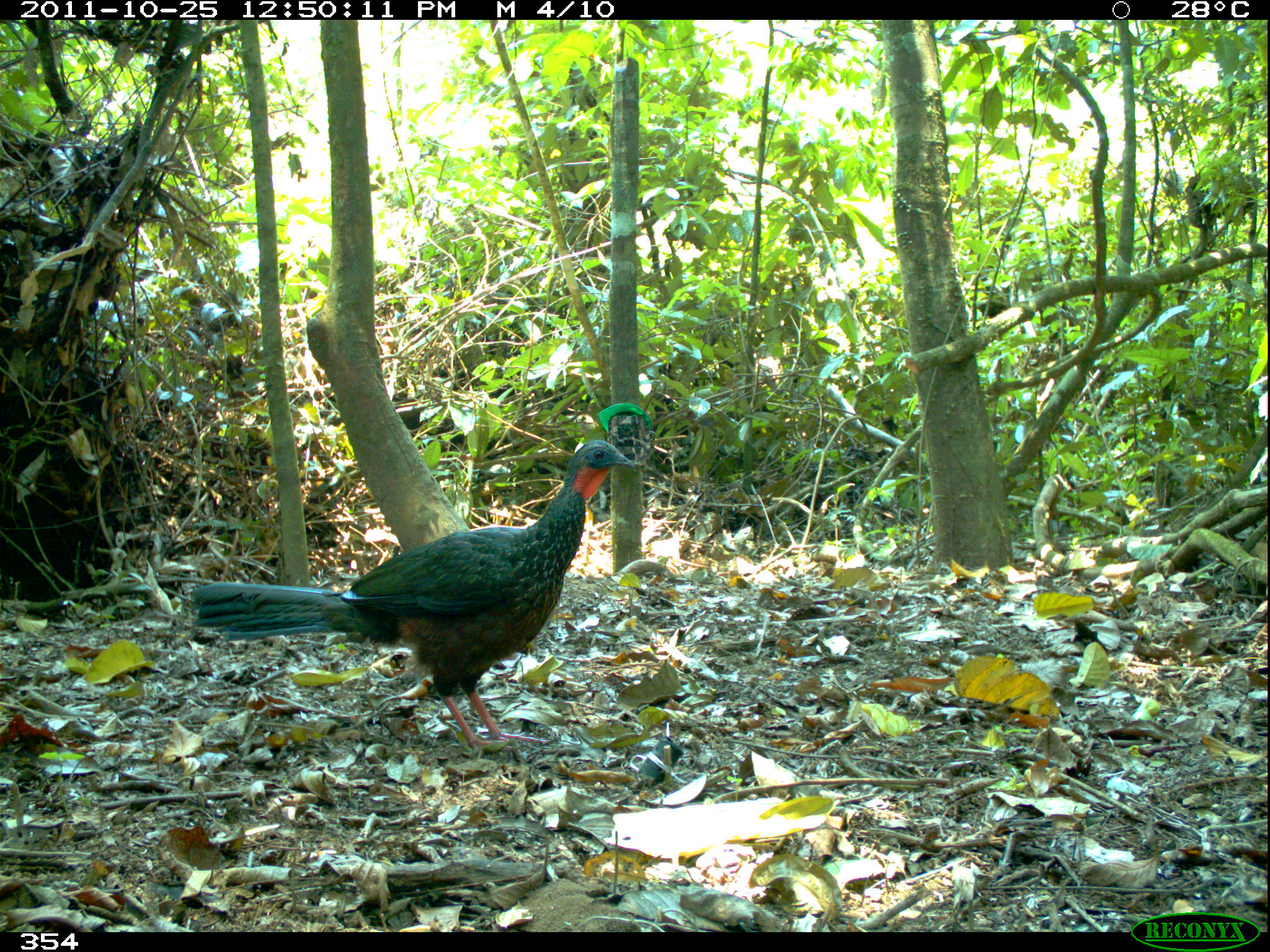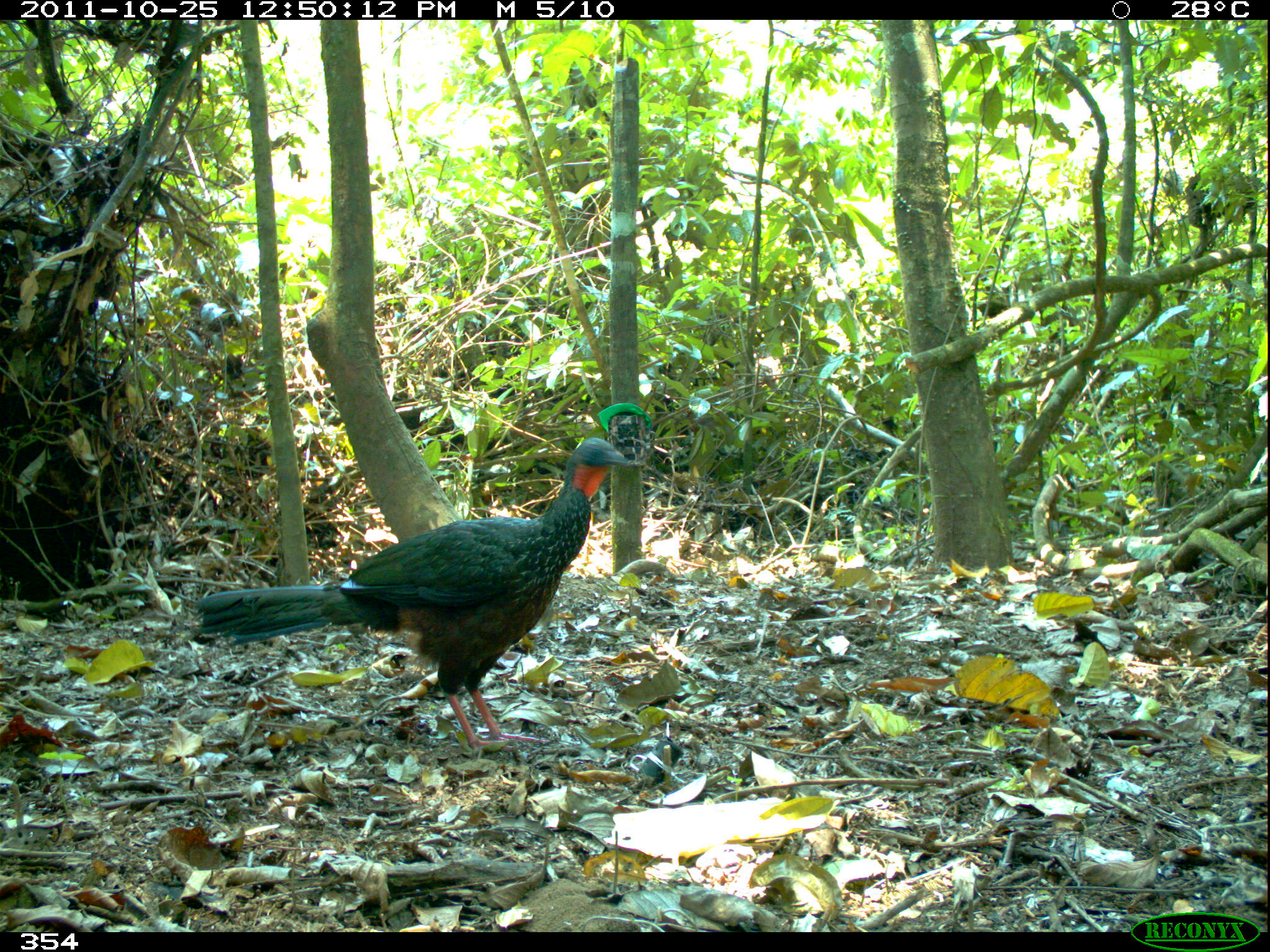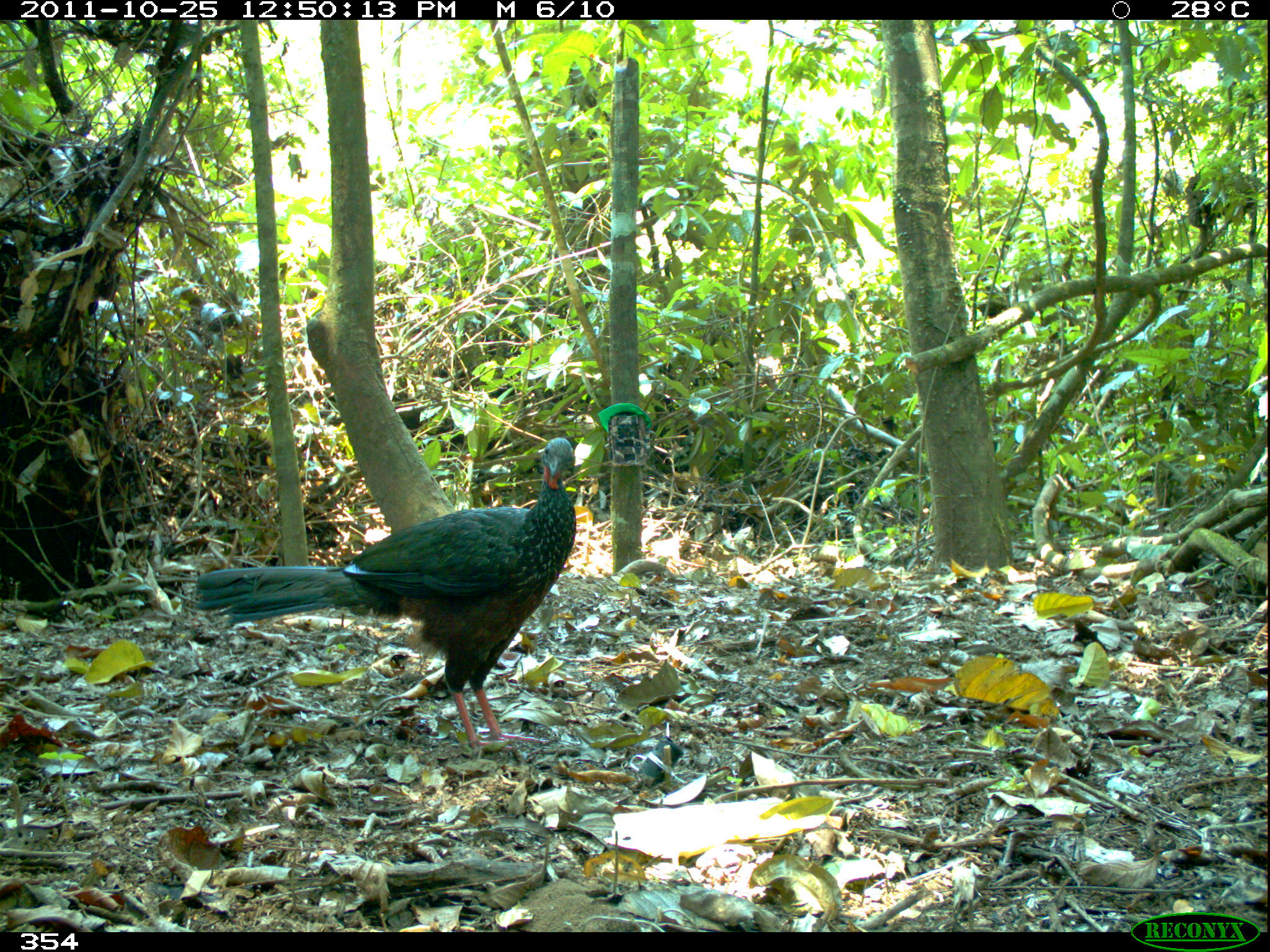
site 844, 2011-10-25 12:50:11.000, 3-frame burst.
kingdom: Animalia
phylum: Chordata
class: Aves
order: Galliformes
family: Cracidae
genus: Penelope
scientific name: Penelope jacquacu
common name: spix's guan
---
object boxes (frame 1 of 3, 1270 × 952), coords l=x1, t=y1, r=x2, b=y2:
penelope jacquacu: l=186, t=439, r=635, b=751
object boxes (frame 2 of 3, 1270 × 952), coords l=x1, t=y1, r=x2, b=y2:
penelope jacquacu: l=191, t=435, r=636, b=754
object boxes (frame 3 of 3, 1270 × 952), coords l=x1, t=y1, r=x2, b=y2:
penelope jacquacu: l=192, t=436, r=578, b=752